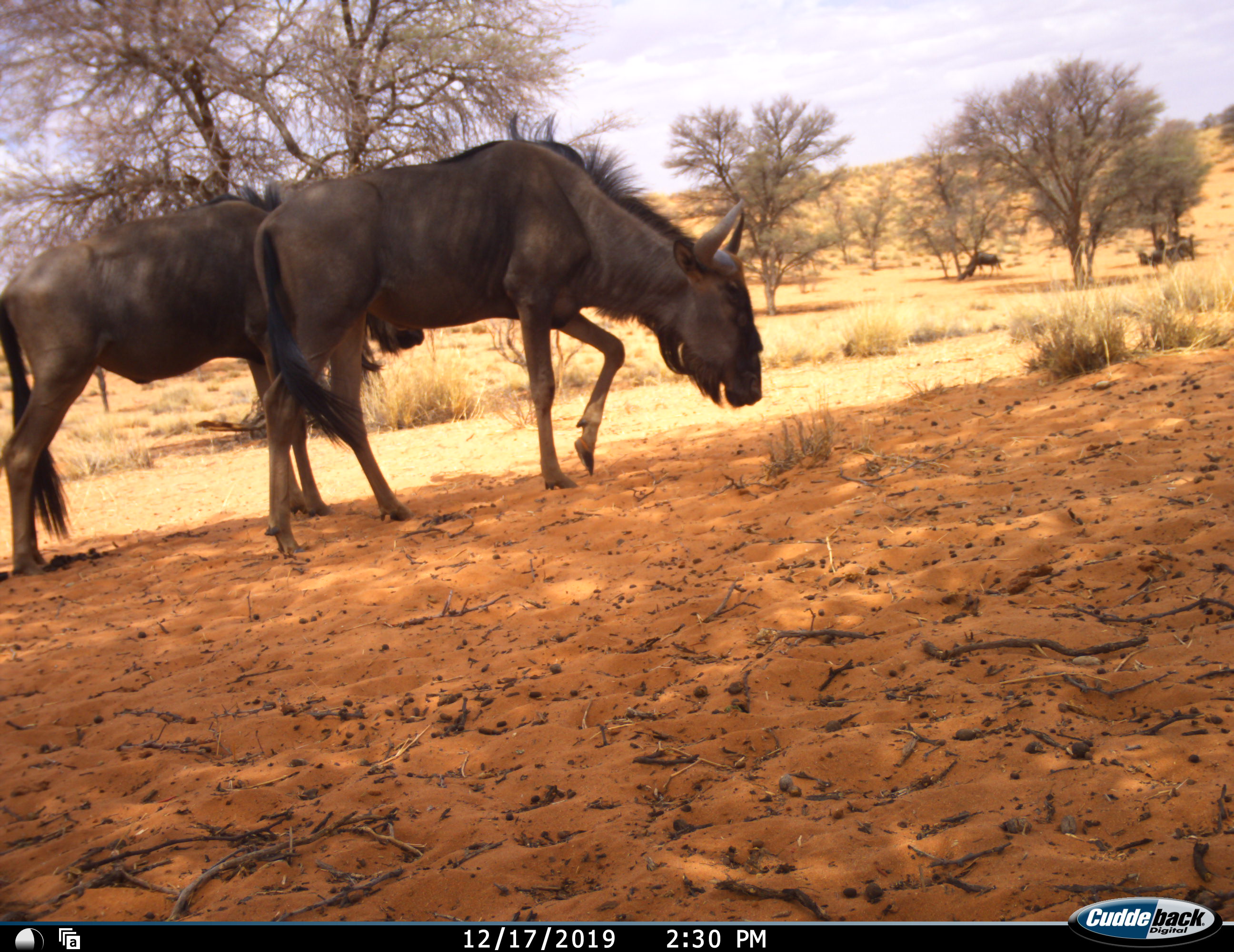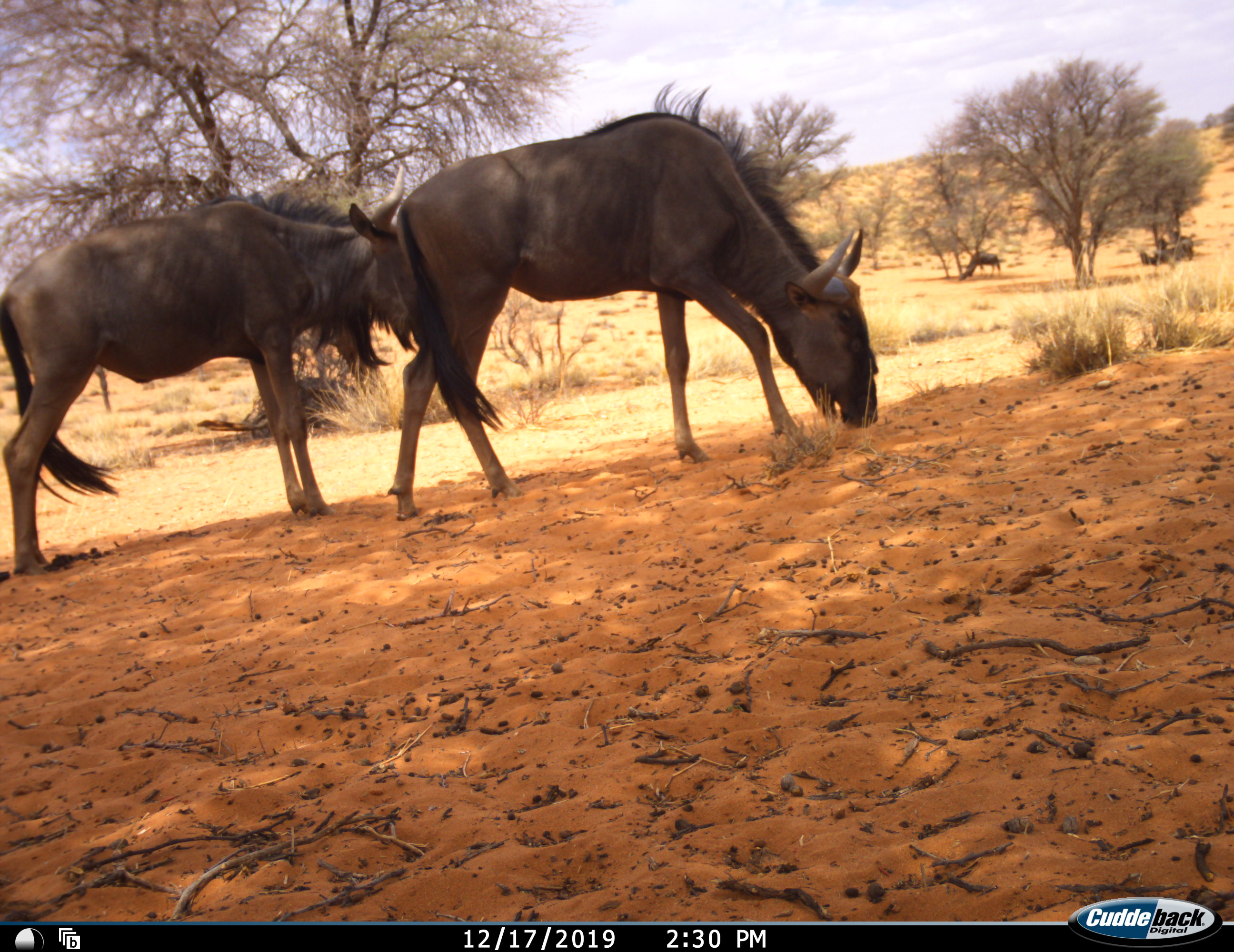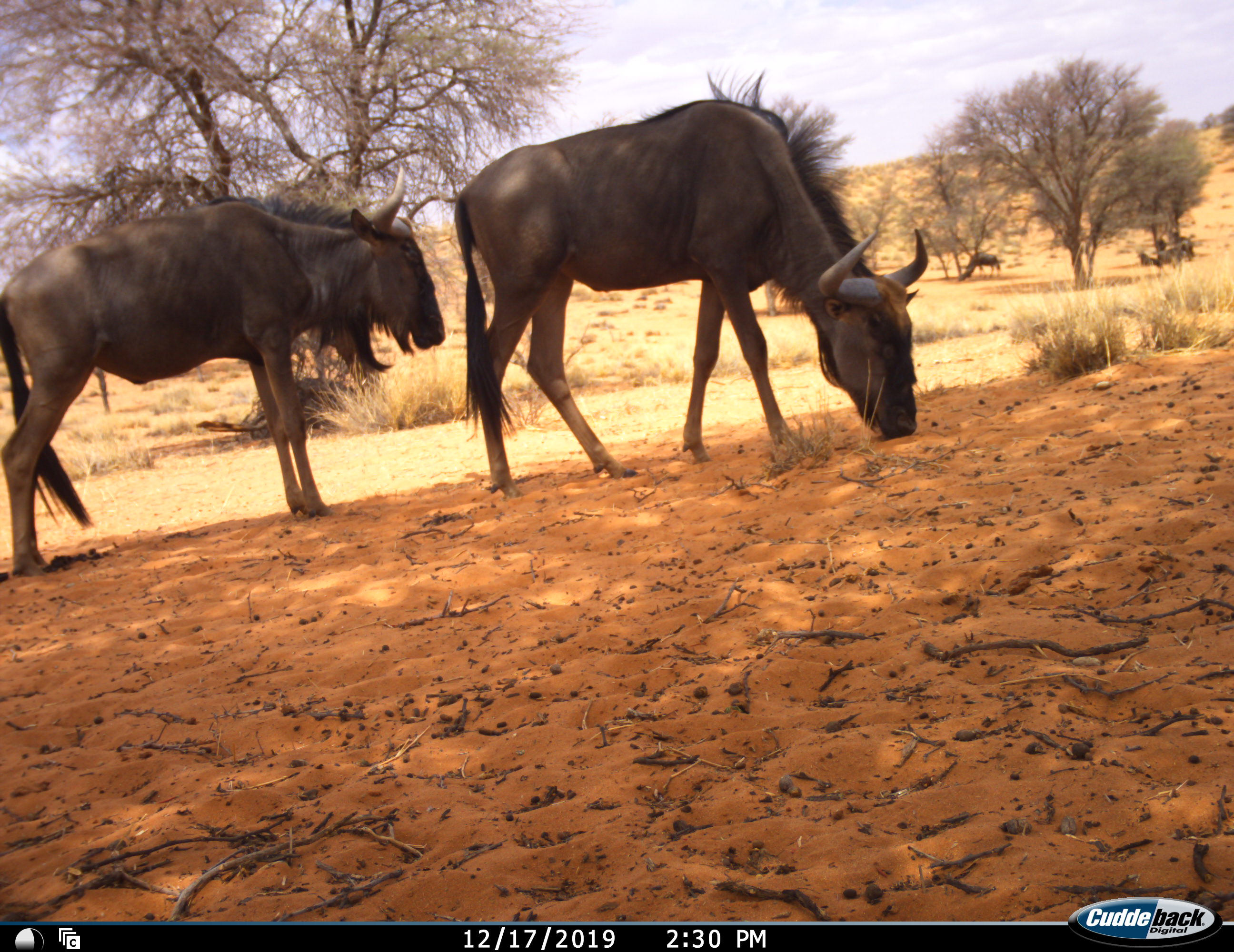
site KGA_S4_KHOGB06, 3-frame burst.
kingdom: Animalia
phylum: Chordata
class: Mammalia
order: Artiodactyla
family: Bovidae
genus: Connochaetes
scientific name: Connochaetes taurinus taurinus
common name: blue wildebeest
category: wildebeestblue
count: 5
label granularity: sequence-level